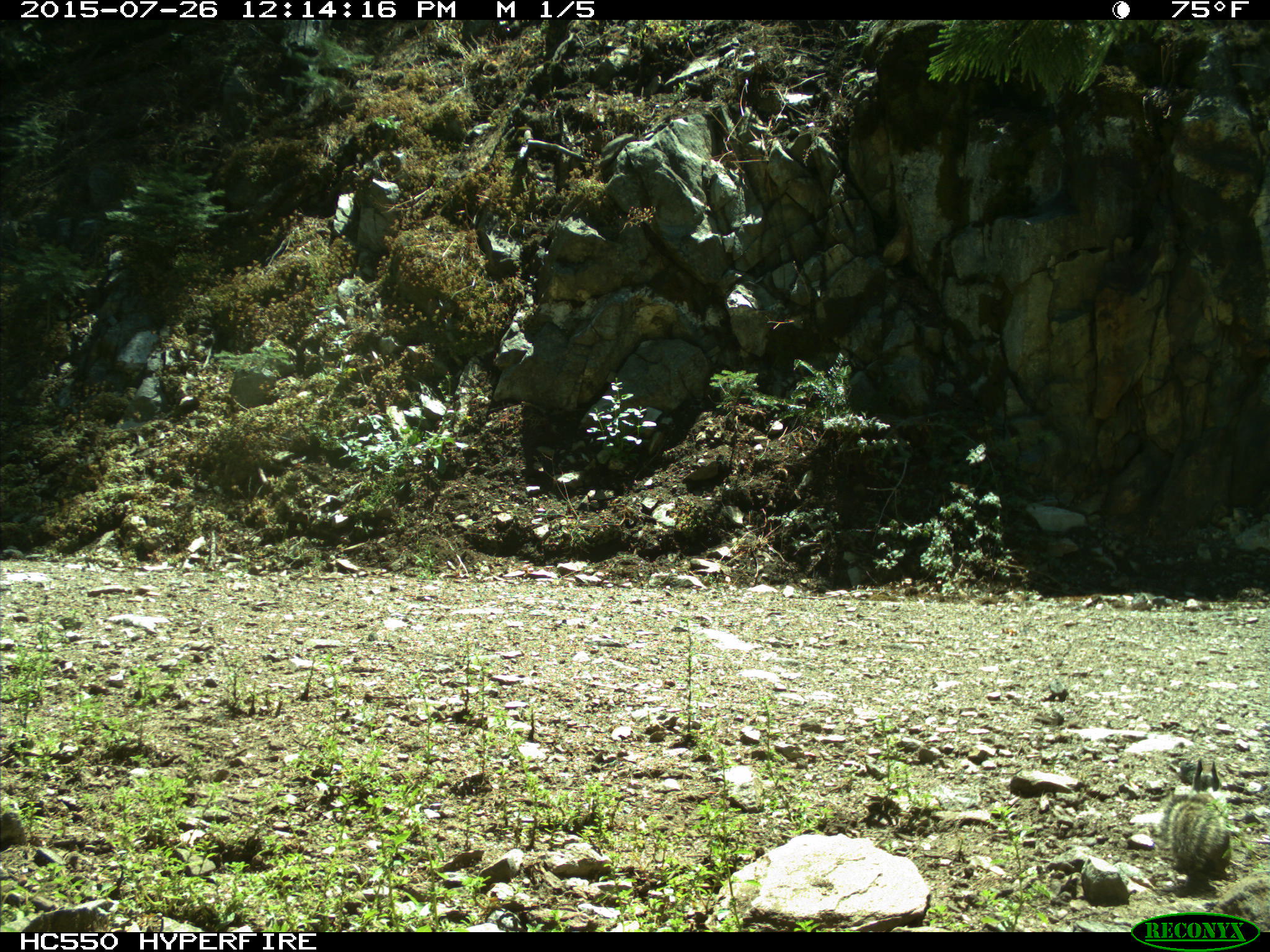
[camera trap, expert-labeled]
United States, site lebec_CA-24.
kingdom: Animalia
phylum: Chordata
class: Mammalia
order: Rodentia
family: Sciuridae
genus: Otospermophilus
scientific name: Otospermophilus beecheyi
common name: california ground squirrel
Otospermophilus beecheyi (california ground squirrel).